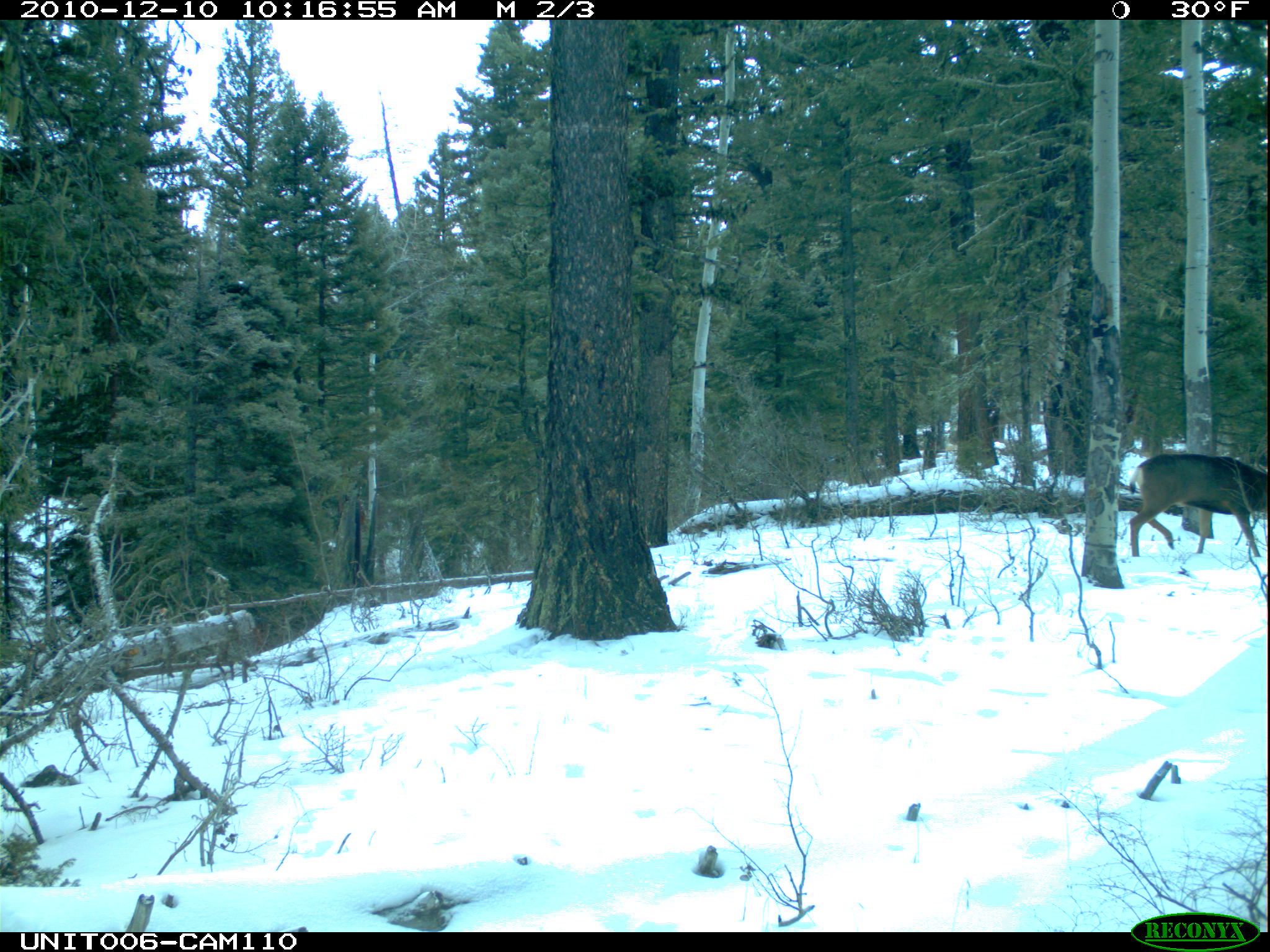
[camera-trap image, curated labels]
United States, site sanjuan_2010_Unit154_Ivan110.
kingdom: Animalia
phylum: Chordata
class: Mammalia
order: Artiodactyla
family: Cervidae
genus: Odocoileus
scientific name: Odocoileus hemionus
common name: mule deer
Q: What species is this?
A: Odocoileus hemionus (mule deer).